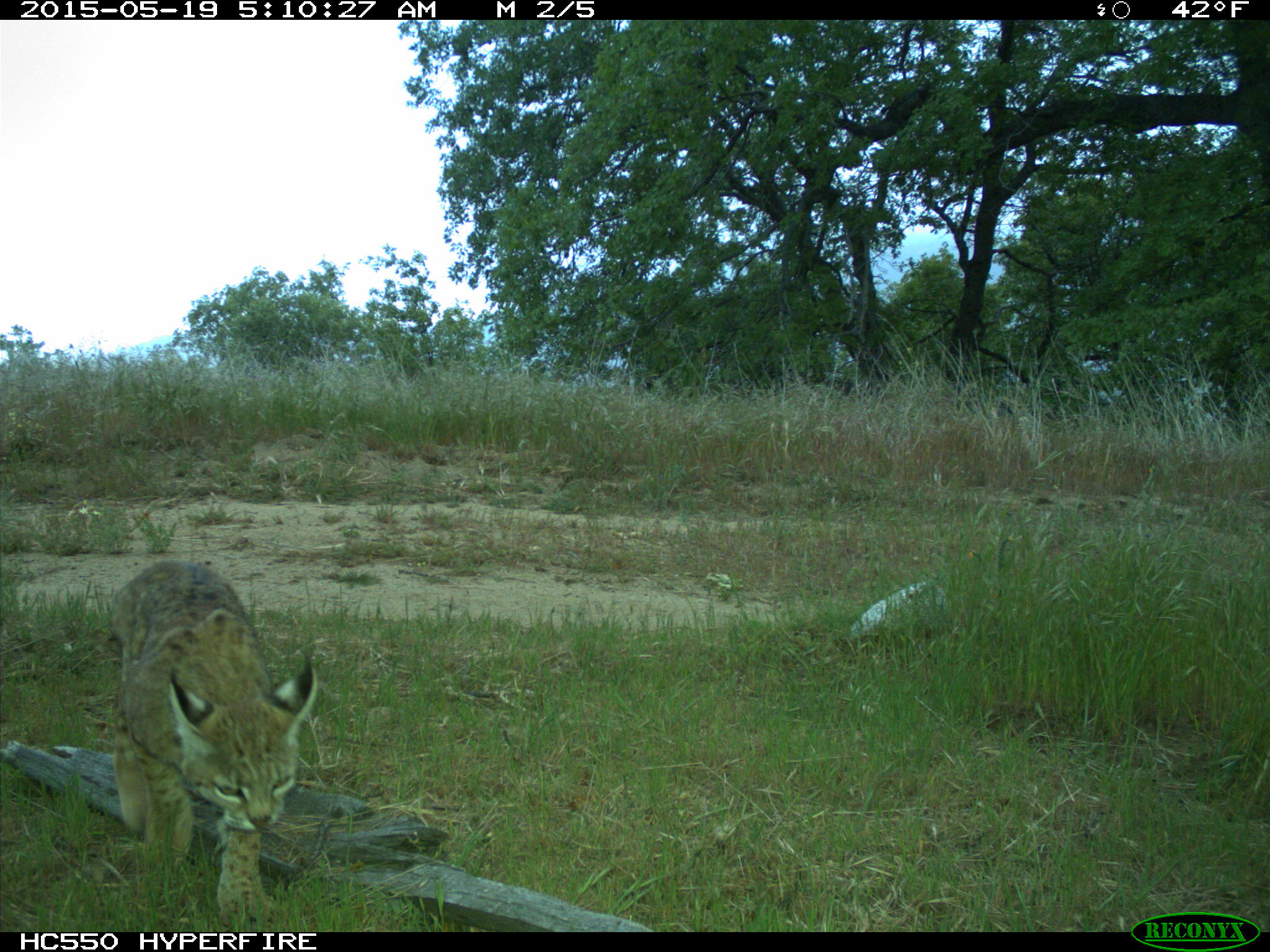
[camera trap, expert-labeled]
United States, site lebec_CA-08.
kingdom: Animalia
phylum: Chordata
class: Mammalia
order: Carnivora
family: Felidae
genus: Lynx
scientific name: Lynx rufus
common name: bobcat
Lynx rufus (bobcat).